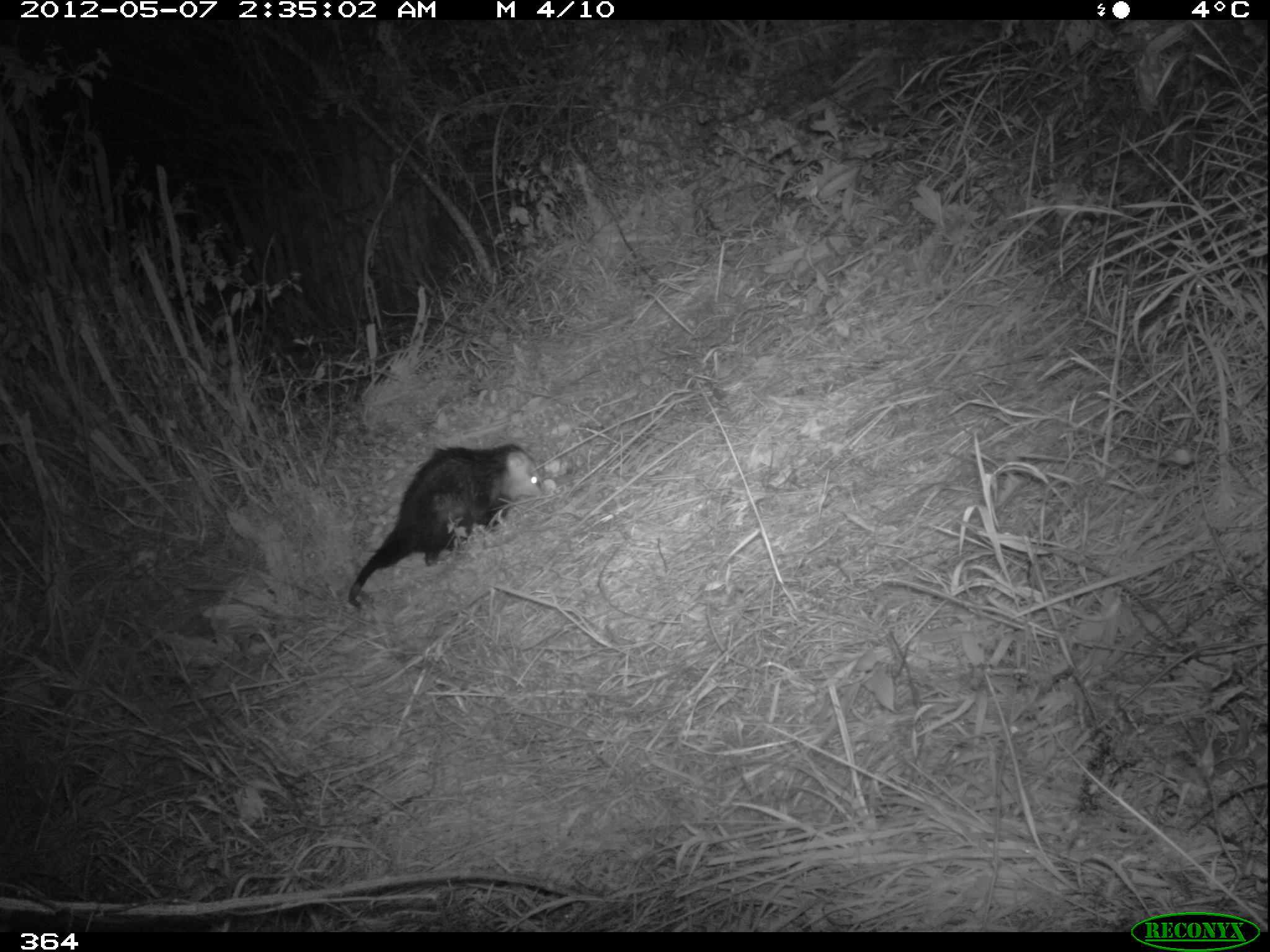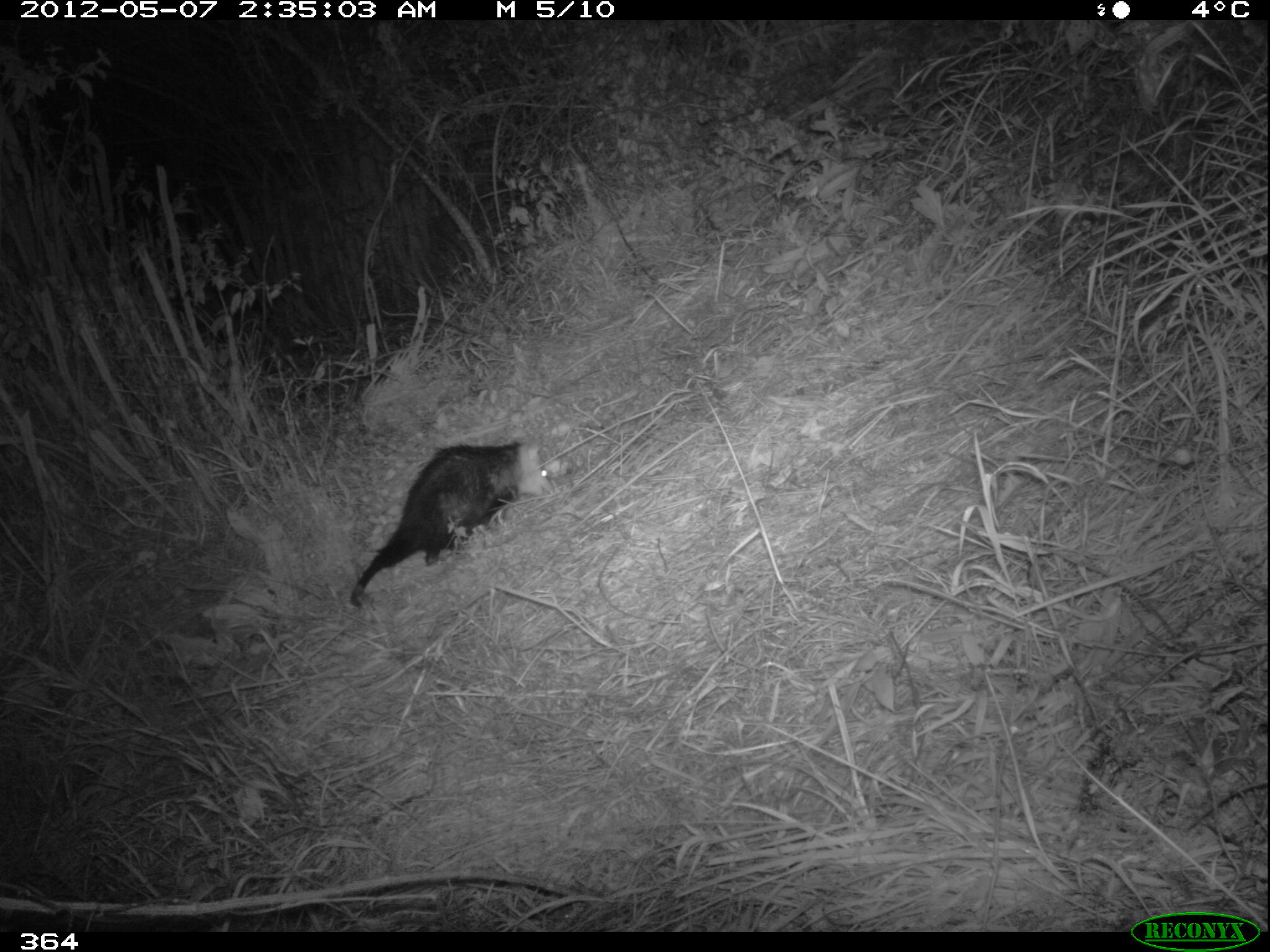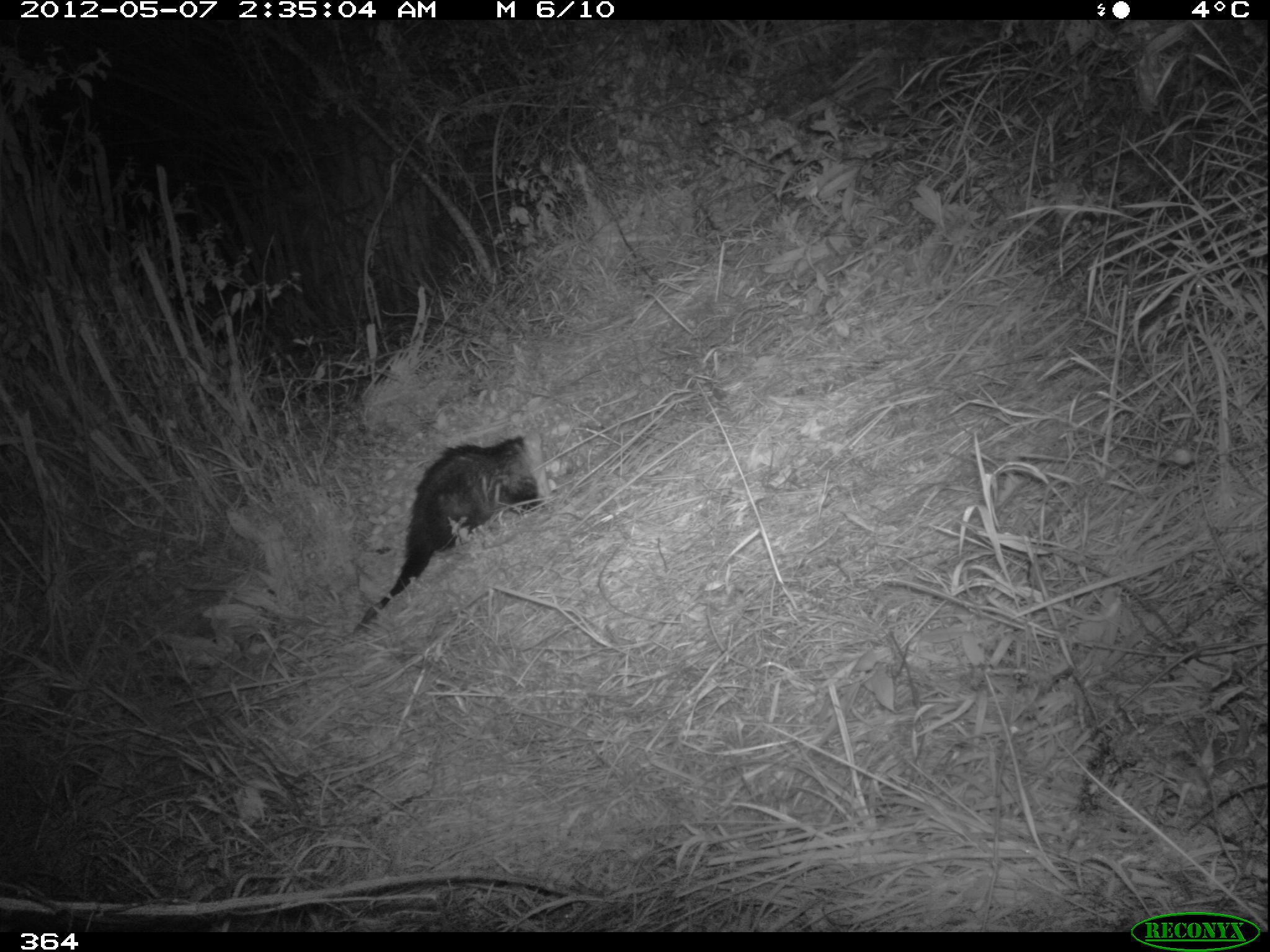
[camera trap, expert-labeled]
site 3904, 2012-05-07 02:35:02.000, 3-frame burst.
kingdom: Animalia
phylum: Chordata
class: Mammalia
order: Didelphimorphia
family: Didelphidae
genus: Didelphis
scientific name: Didelphis pernigra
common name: andean white-eared opossum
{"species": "Didelphis pernigra (andean white-eared opossum)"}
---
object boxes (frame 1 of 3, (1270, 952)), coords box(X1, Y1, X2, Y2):
didelphis pernigra: box(346, 442, 546, 611)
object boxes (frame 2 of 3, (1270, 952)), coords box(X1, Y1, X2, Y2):
didelphis pernigra: box(348, 440, 551, 607)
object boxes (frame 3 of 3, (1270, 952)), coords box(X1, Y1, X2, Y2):
didelphis pernigra: box(350, 430, 556, 634)